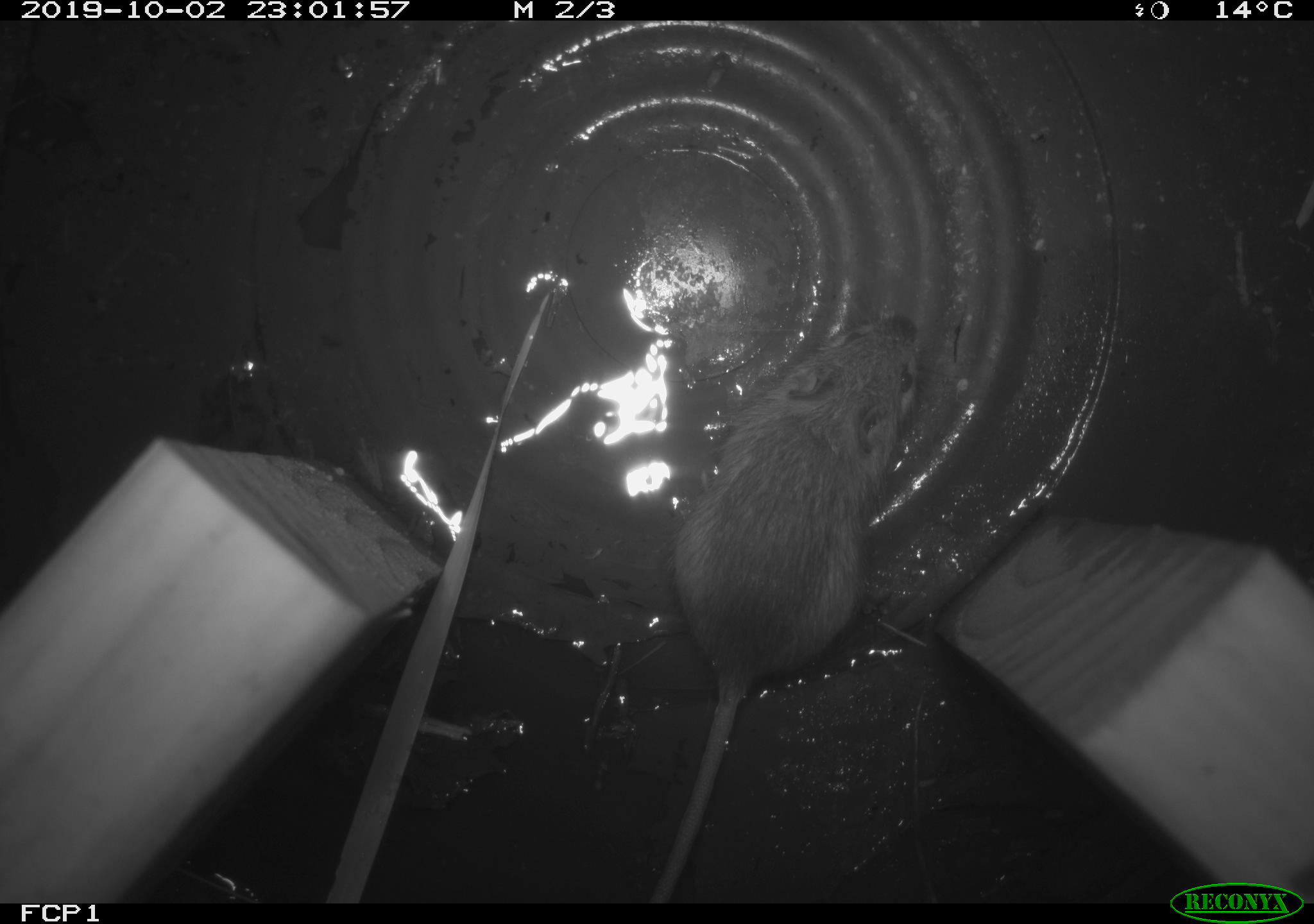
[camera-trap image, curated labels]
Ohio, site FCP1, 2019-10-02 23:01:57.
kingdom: Animalia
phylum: Chordata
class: Mammalia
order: Rodentia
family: Zapodidae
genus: Napaeozapus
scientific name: Napaeozapus insignis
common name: woodland jumping mouse